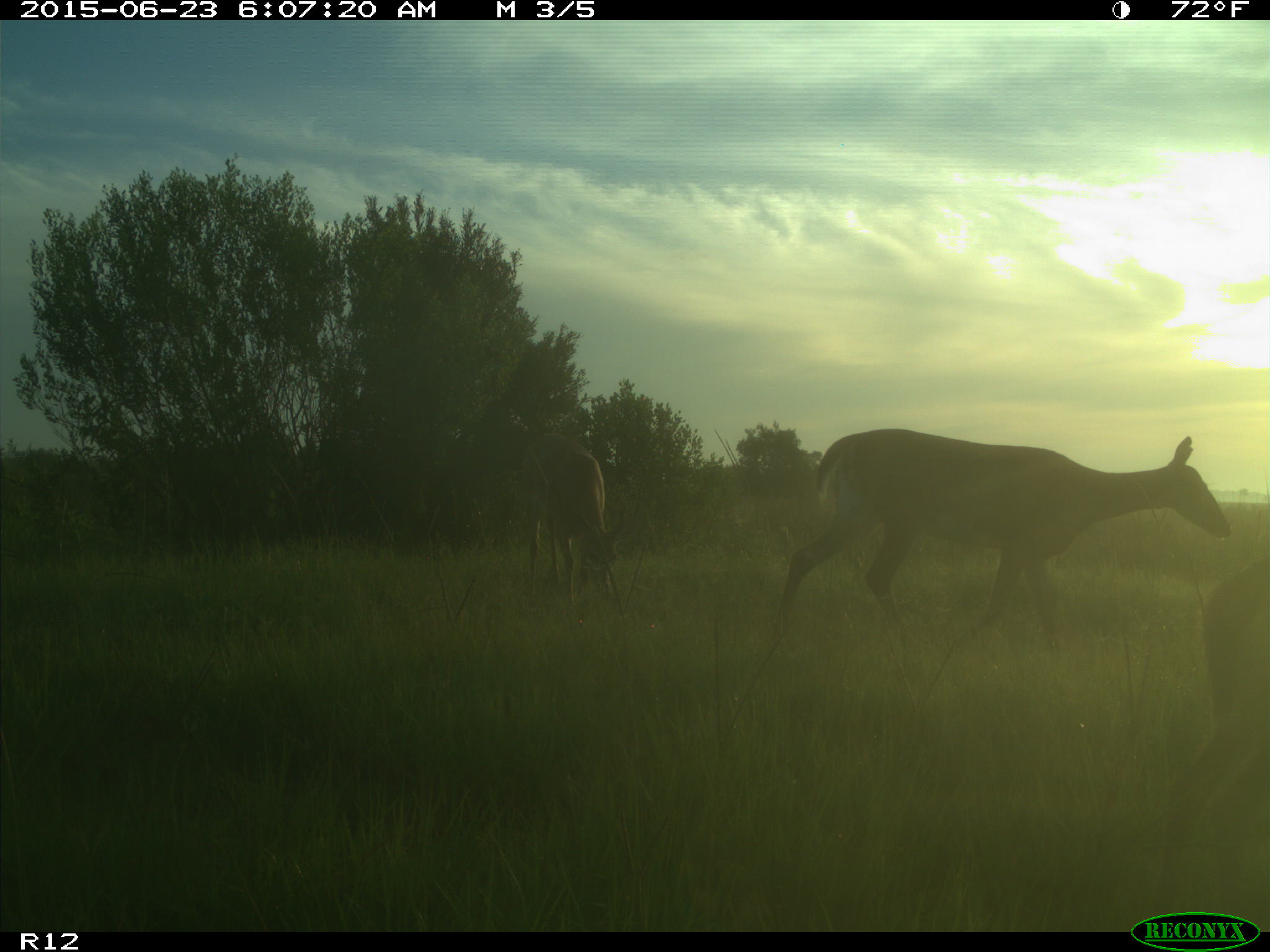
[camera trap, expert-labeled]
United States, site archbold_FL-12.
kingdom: Animalia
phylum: Chordata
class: Mammalia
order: Artiodactyla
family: Cervidae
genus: Odocoileus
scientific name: Odocoileus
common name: deer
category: unidentified deer